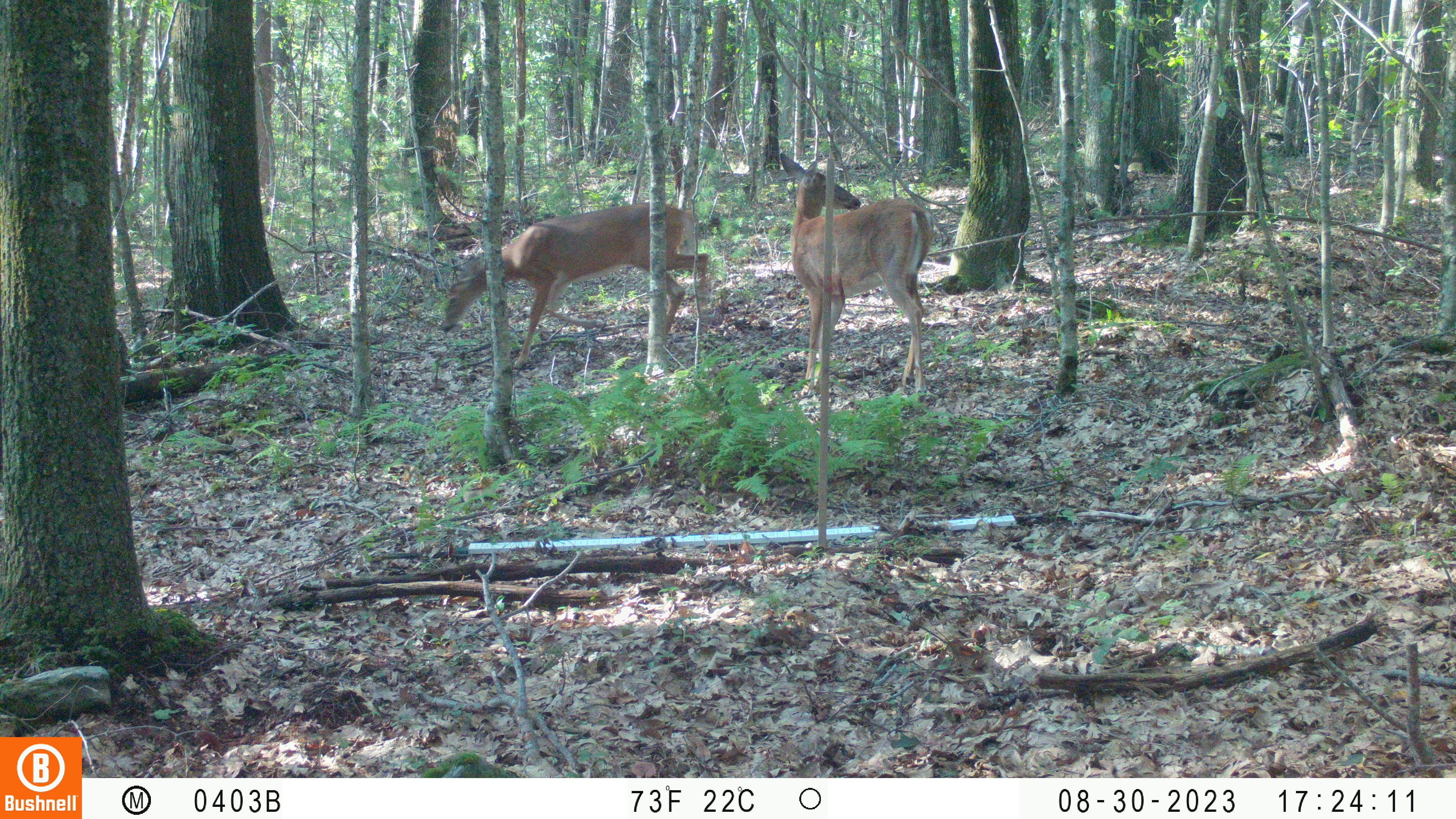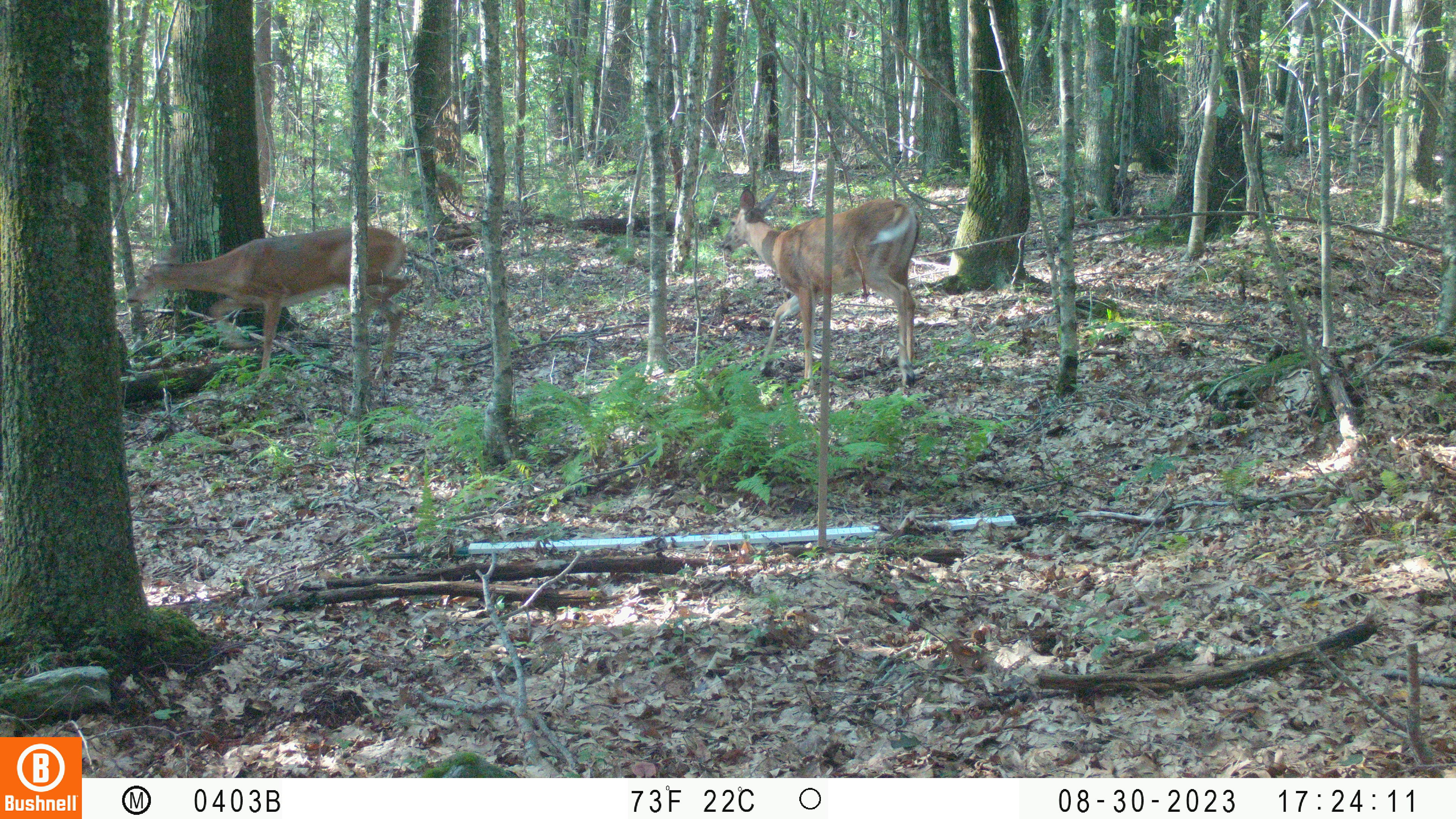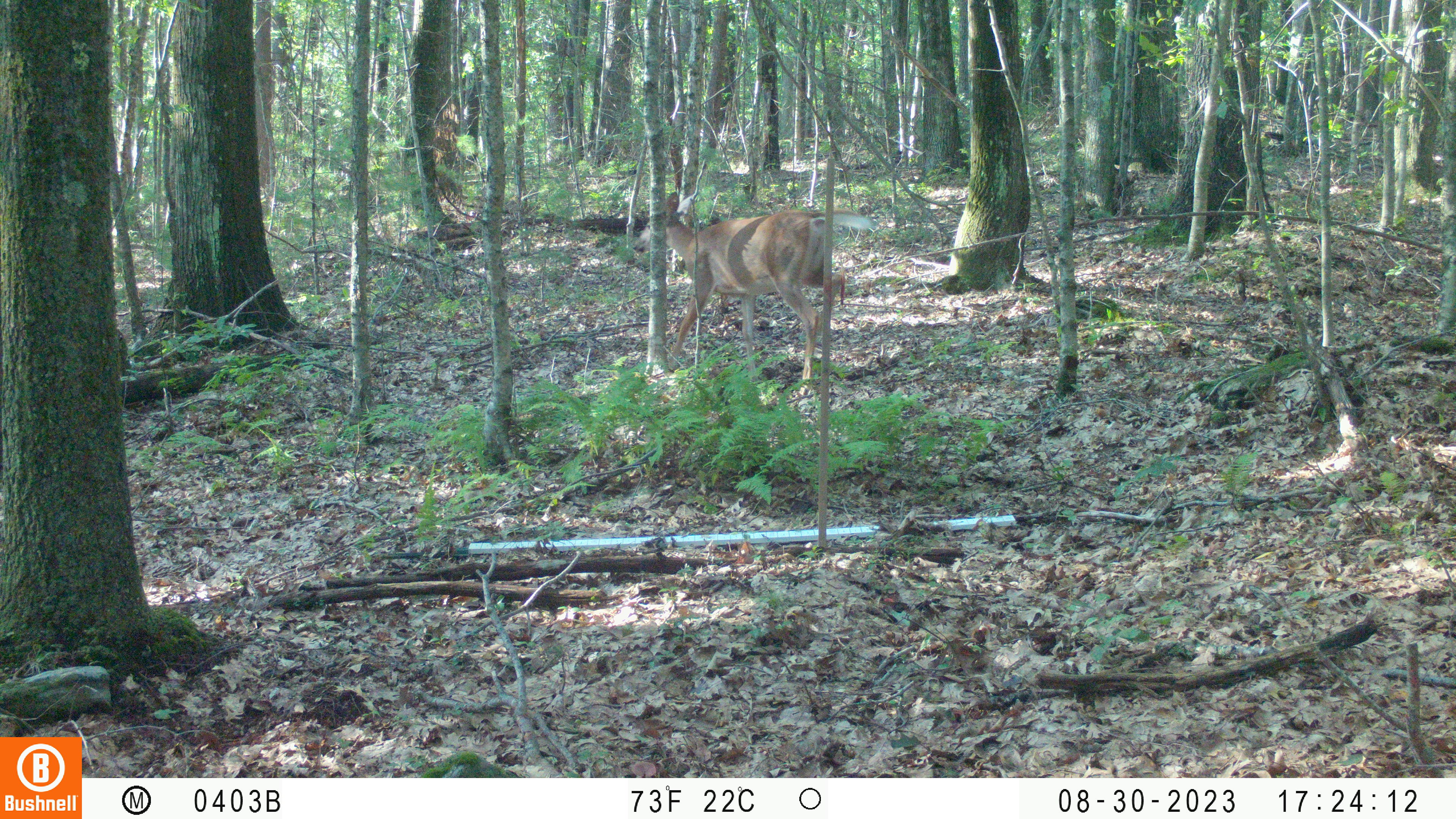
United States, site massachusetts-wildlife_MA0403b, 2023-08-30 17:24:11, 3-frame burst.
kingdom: Animalia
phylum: Chordata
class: Mammalia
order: Artiodactyla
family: Cervidae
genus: Odocoileus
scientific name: Odocoileus virginianus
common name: white-tailed deer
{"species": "white-tailed deer (Odocoileus virginianus)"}